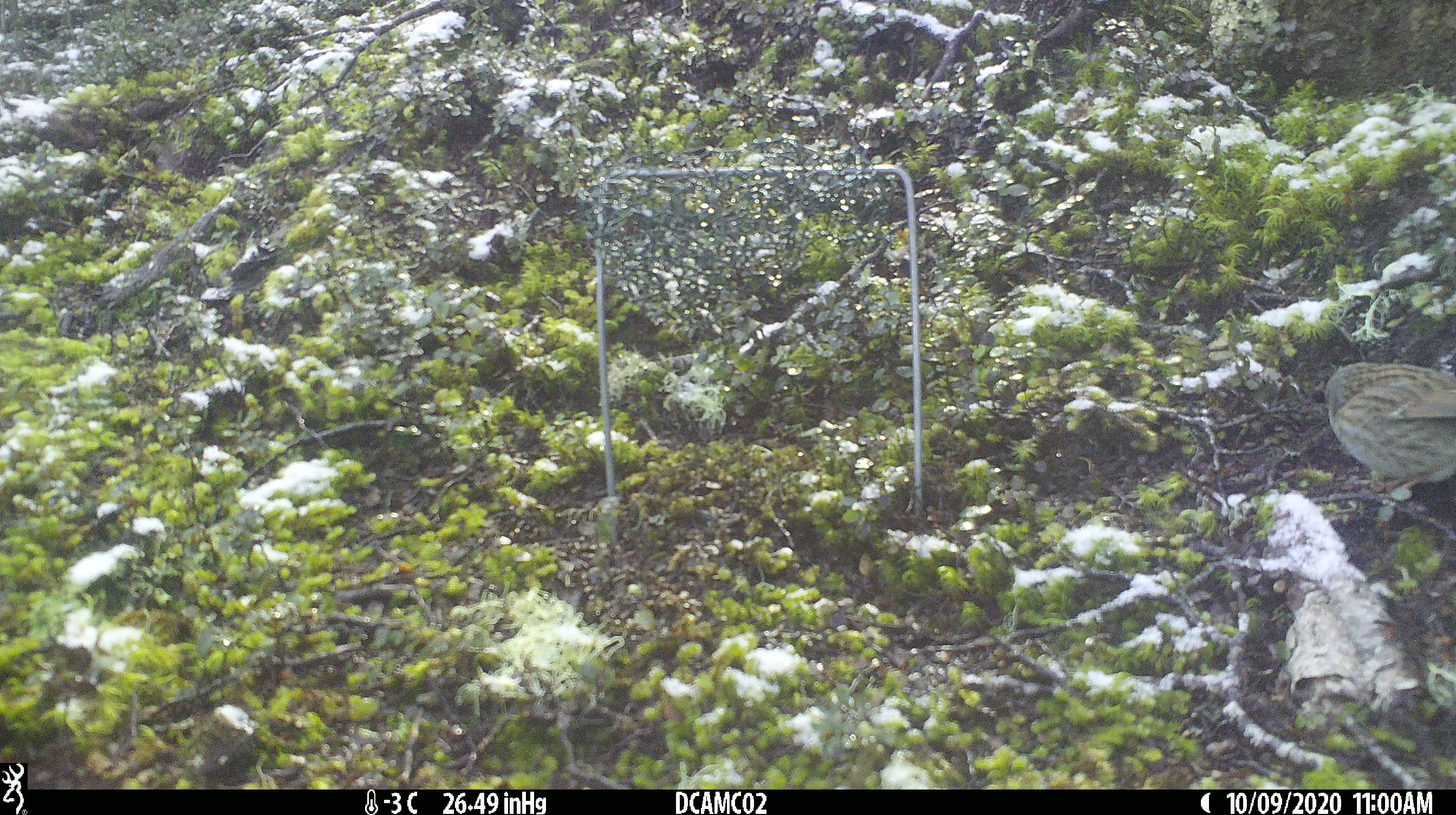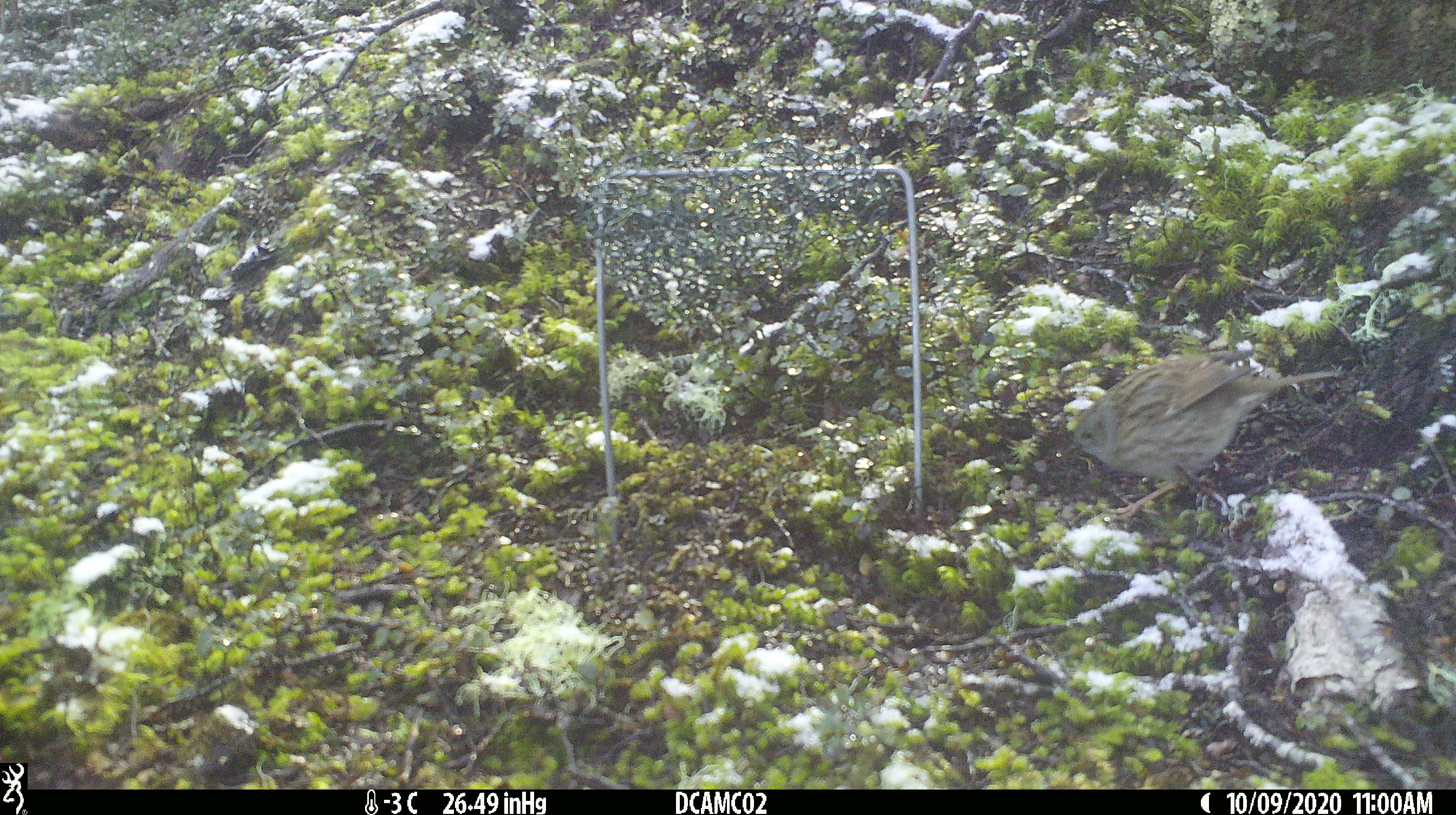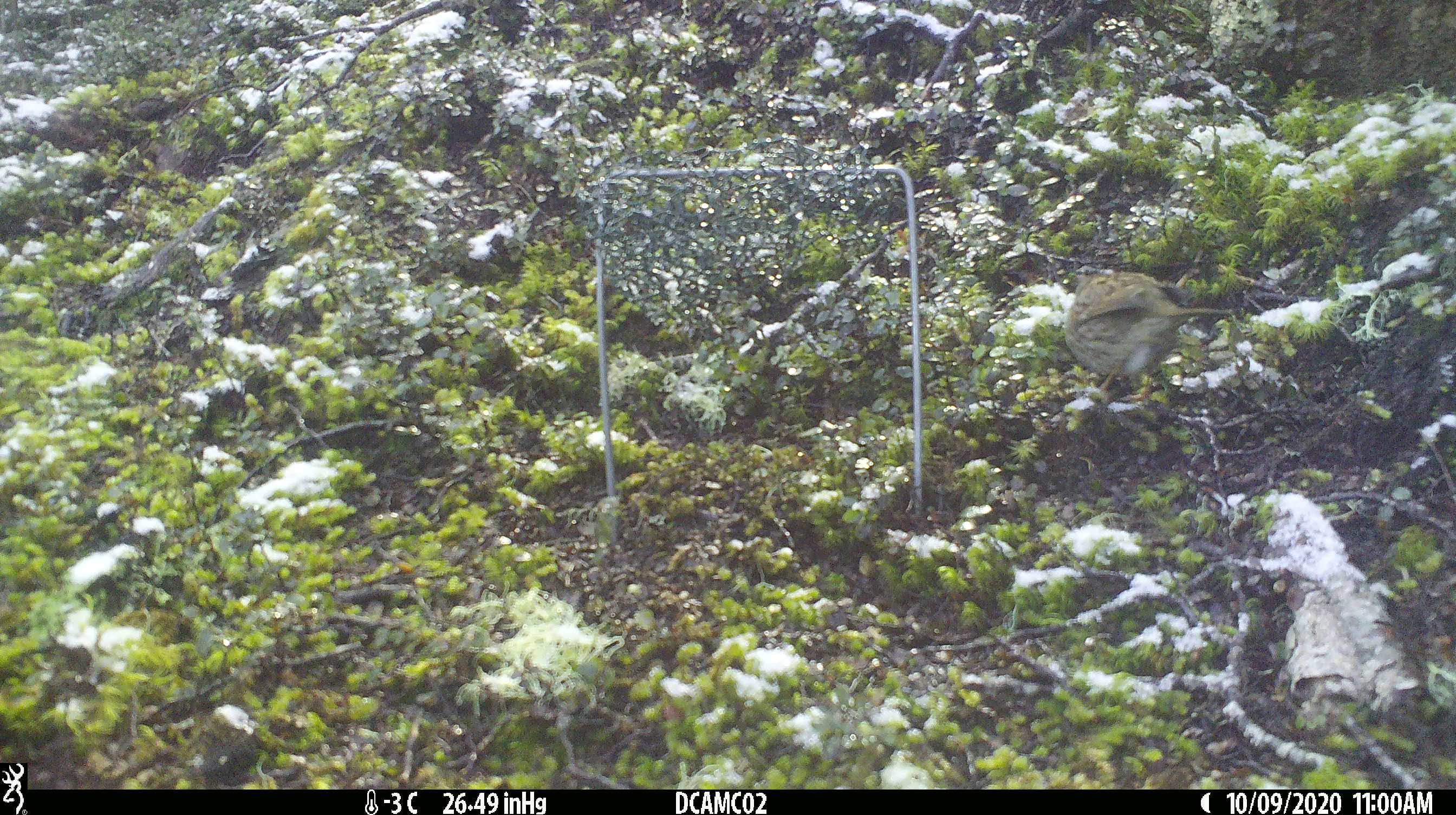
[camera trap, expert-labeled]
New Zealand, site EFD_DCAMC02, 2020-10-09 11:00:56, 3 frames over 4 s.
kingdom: Animalia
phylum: Chordata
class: Aves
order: Passeriformes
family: Prunellidae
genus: Prunella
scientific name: Prunella modularis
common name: dunnock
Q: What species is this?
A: Dunnock (Prunella modularis).